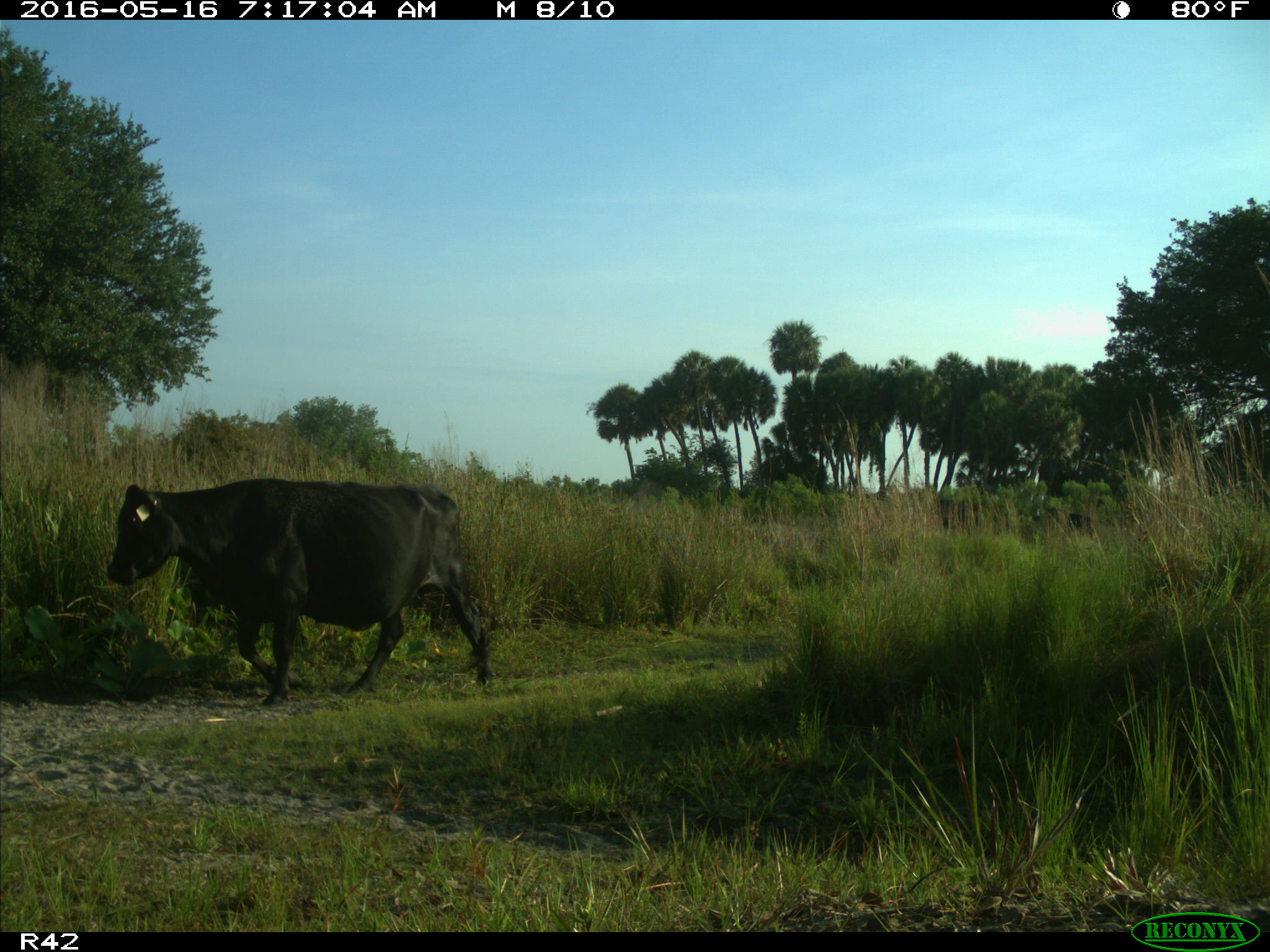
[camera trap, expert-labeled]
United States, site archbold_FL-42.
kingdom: Animalia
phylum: Chordata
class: Mammalia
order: Artiodactyla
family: Bovidae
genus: Bos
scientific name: Bos taurus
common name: domestic cow